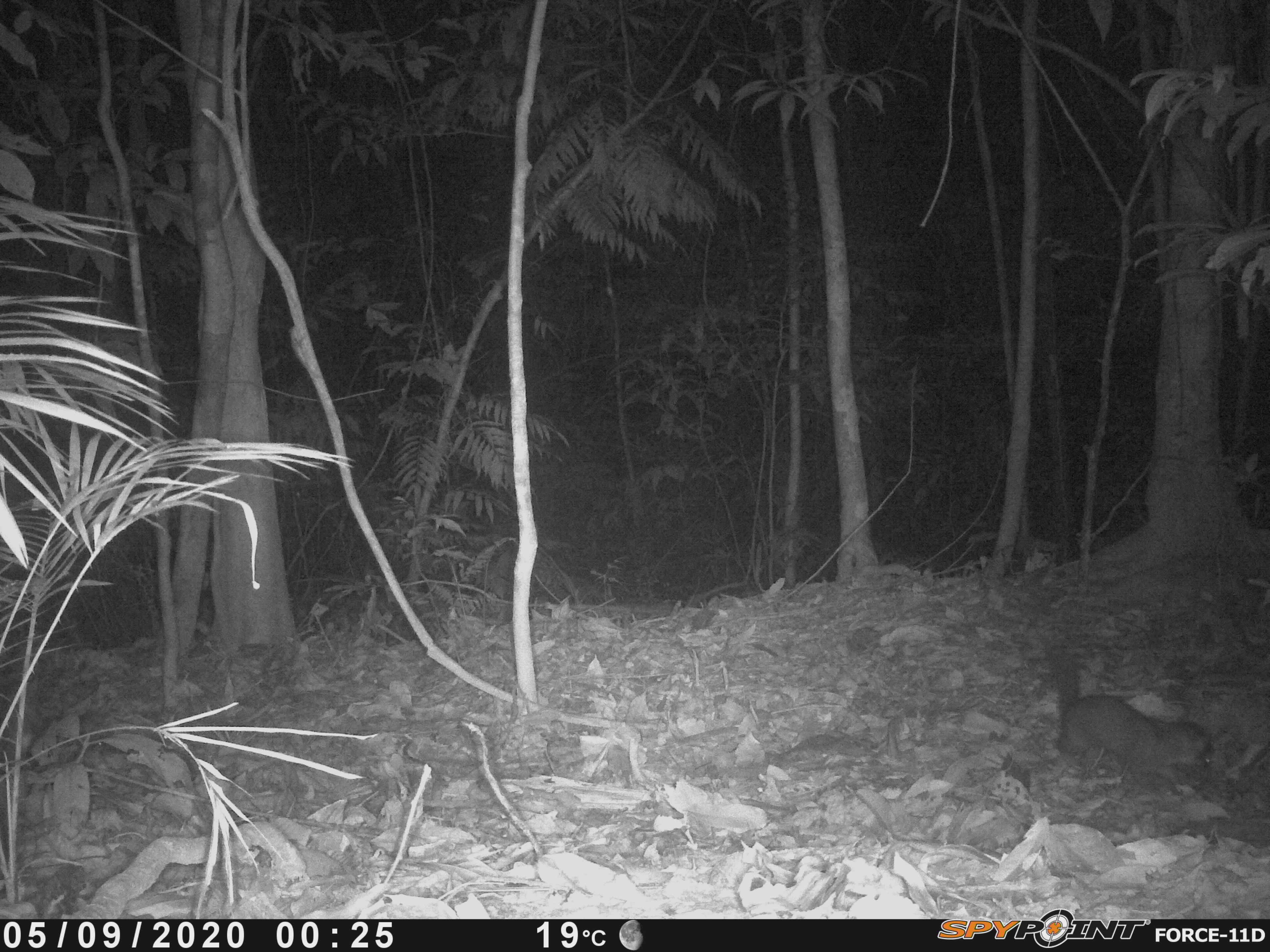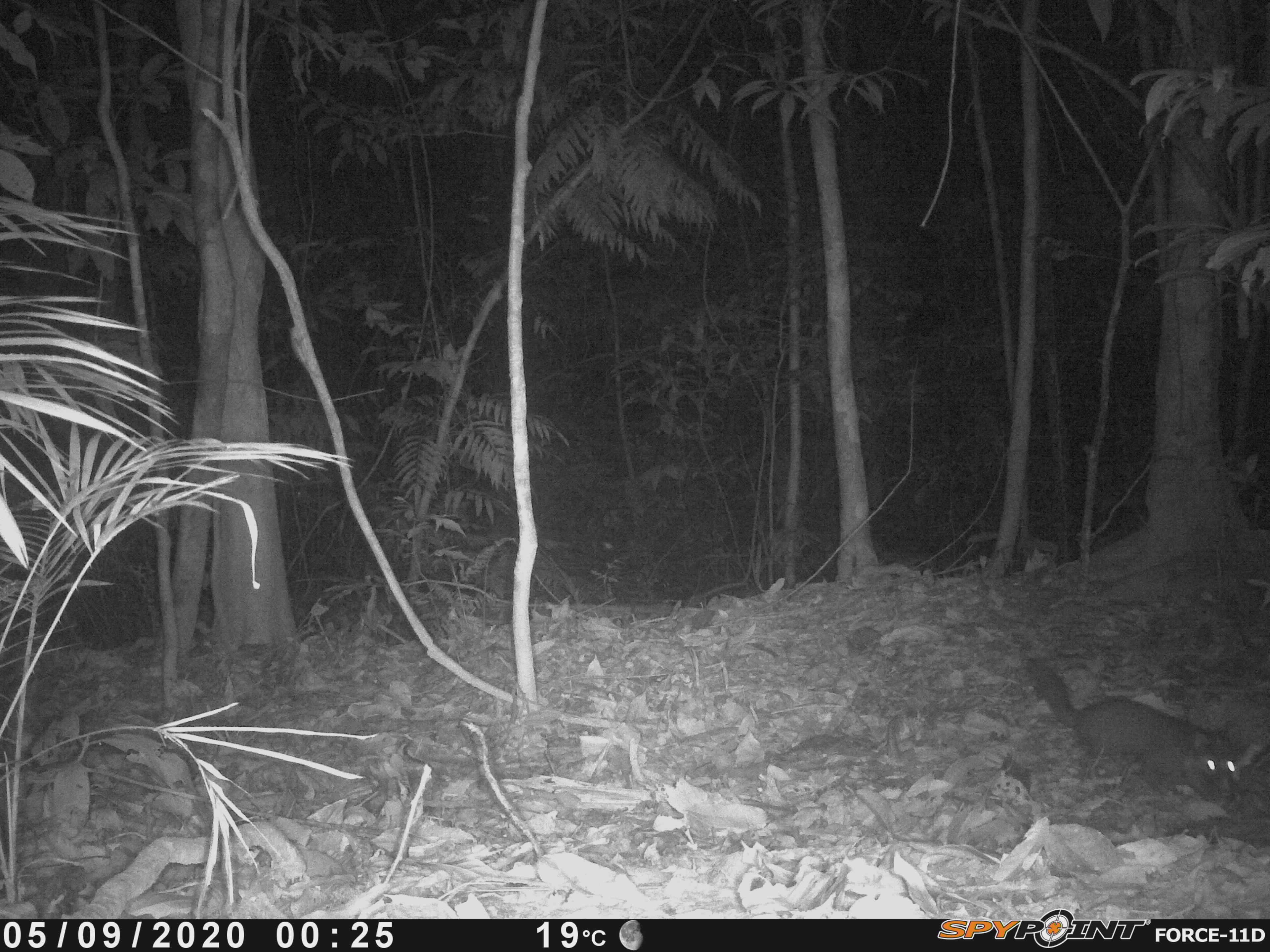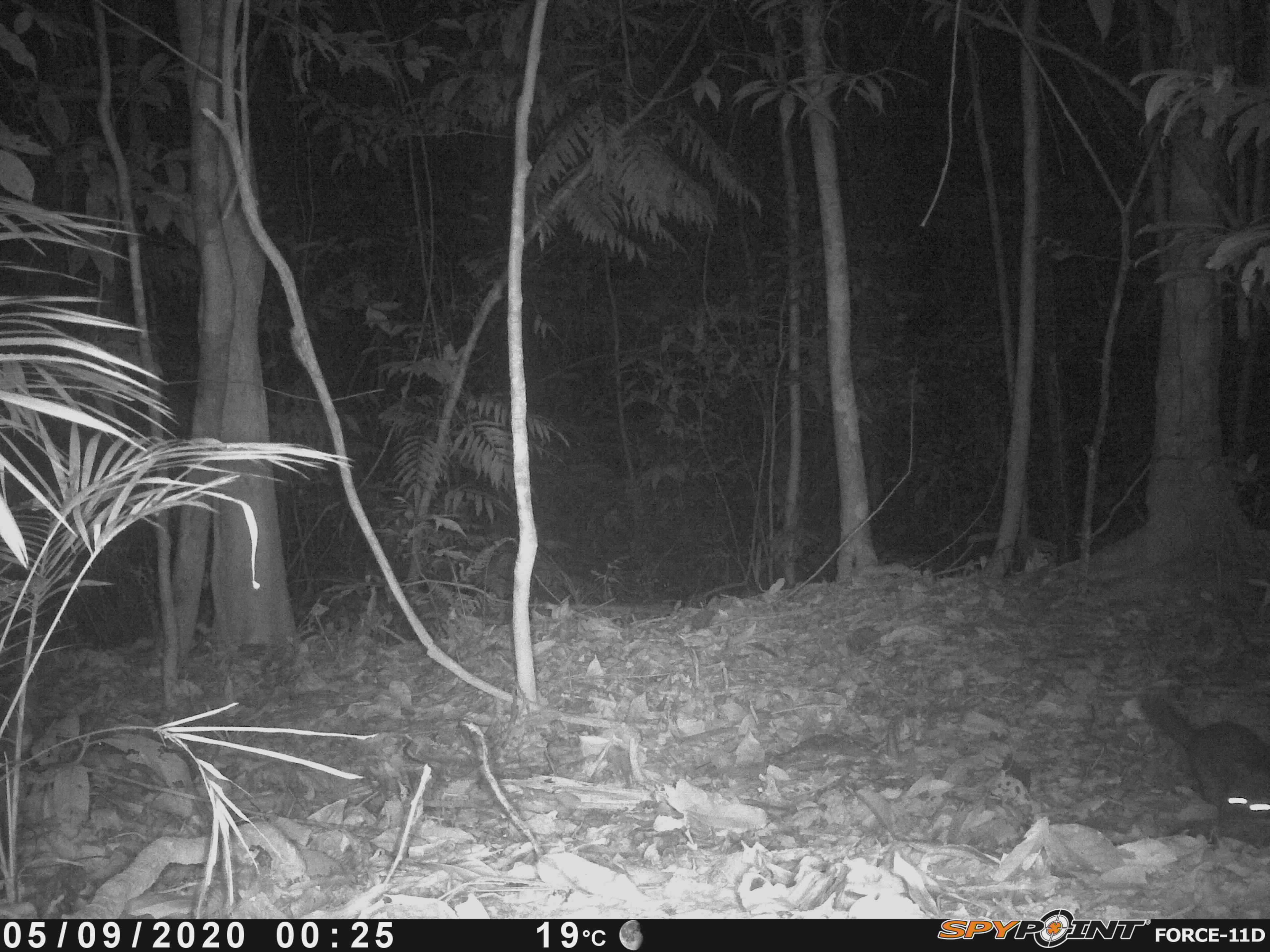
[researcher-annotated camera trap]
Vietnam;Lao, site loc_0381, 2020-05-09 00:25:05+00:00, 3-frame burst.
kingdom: Animalia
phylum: Chordata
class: Mammalia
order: Carnivora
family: Mustelidae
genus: Melogale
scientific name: Melogale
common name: ferret badger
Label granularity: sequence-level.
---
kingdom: Animalia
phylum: Chordata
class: Mammalia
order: Artiodactyla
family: Cervidae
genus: Muntiacus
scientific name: Muntiacus vuquangensis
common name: large-antlered muntjac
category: large antlered muntjac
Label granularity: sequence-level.